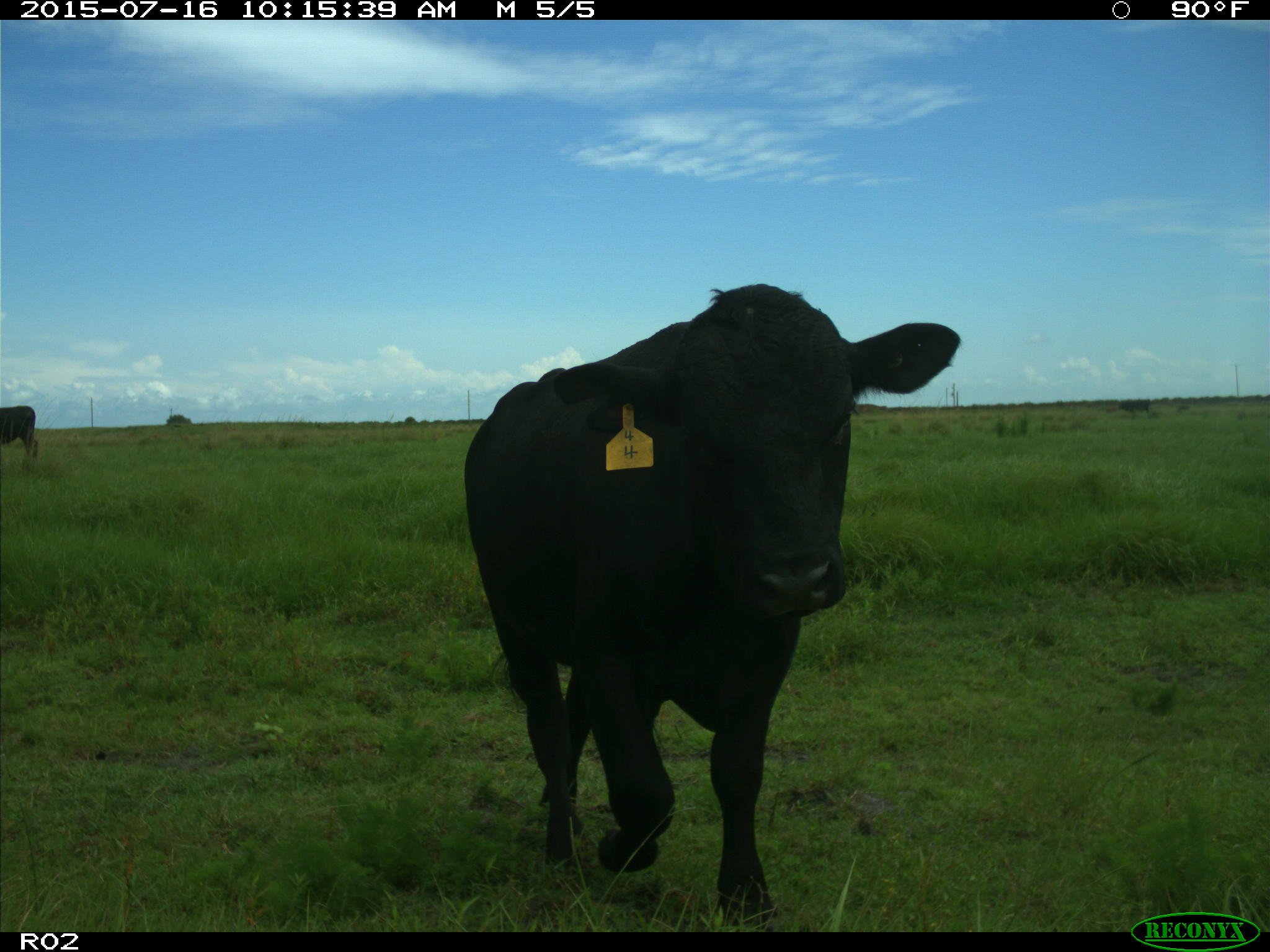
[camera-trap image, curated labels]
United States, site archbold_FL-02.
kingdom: Animalia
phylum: Chordata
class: Mammalia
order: Artiodactyla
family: Bovidae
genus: Bos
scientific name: Bos taurus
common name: domestic cow